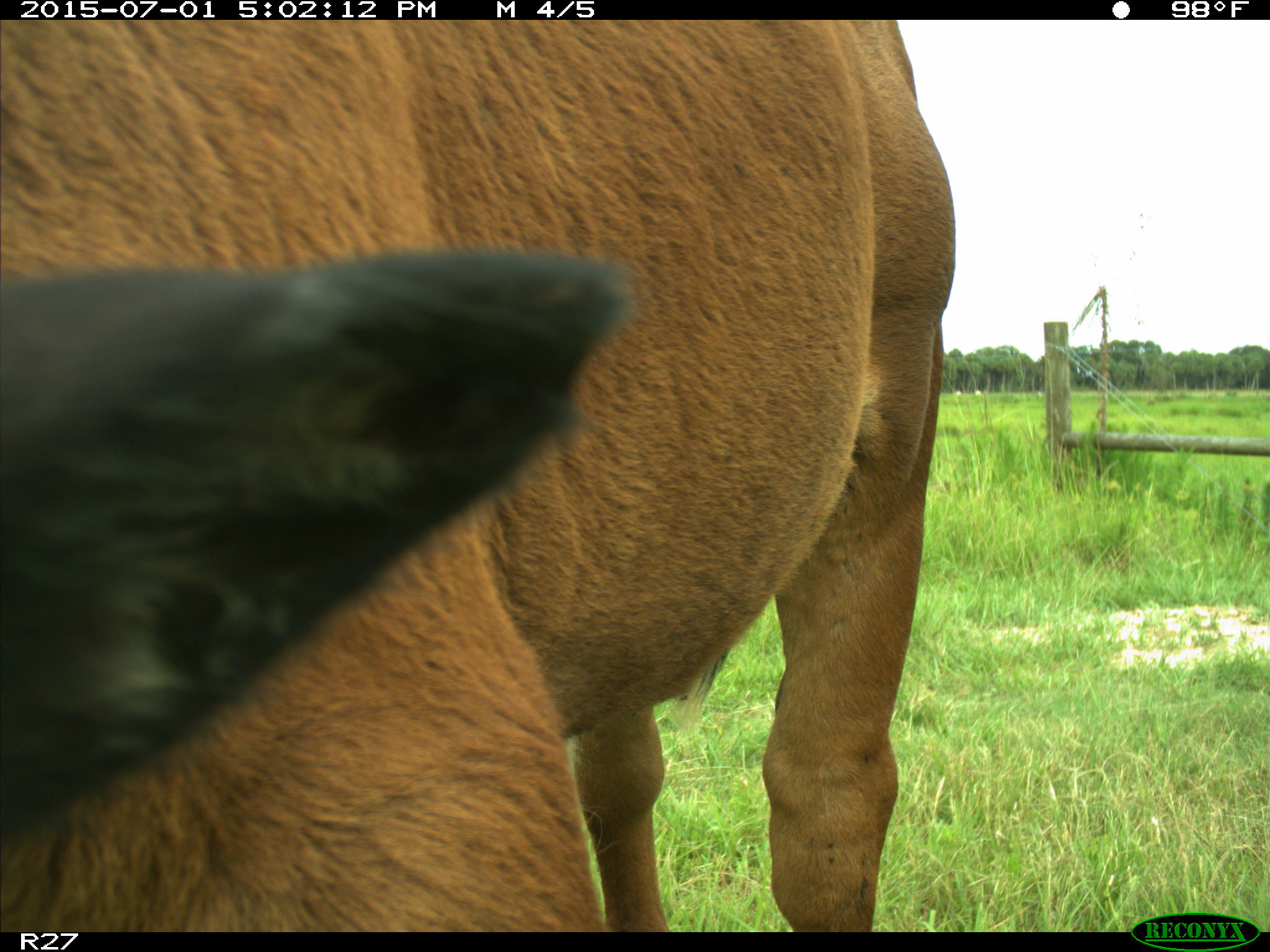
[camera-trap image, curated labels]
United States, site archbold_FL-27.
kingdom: Animalia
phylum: Chordata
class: Mammalia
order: Artiodactyla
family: Bovidae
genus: Bos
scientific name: Bos taurus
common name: domestic cow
Bos taurus (domestic cow).